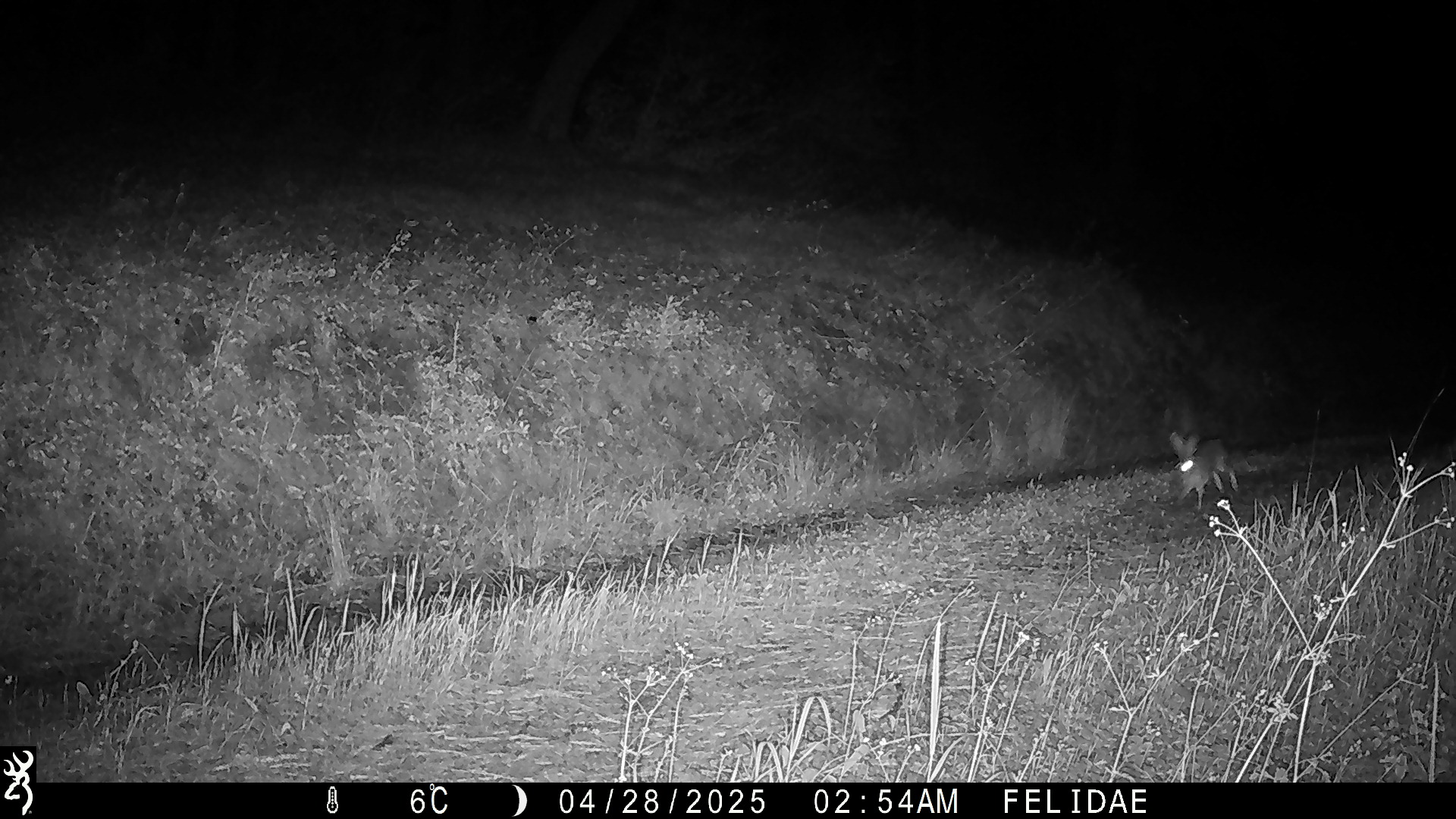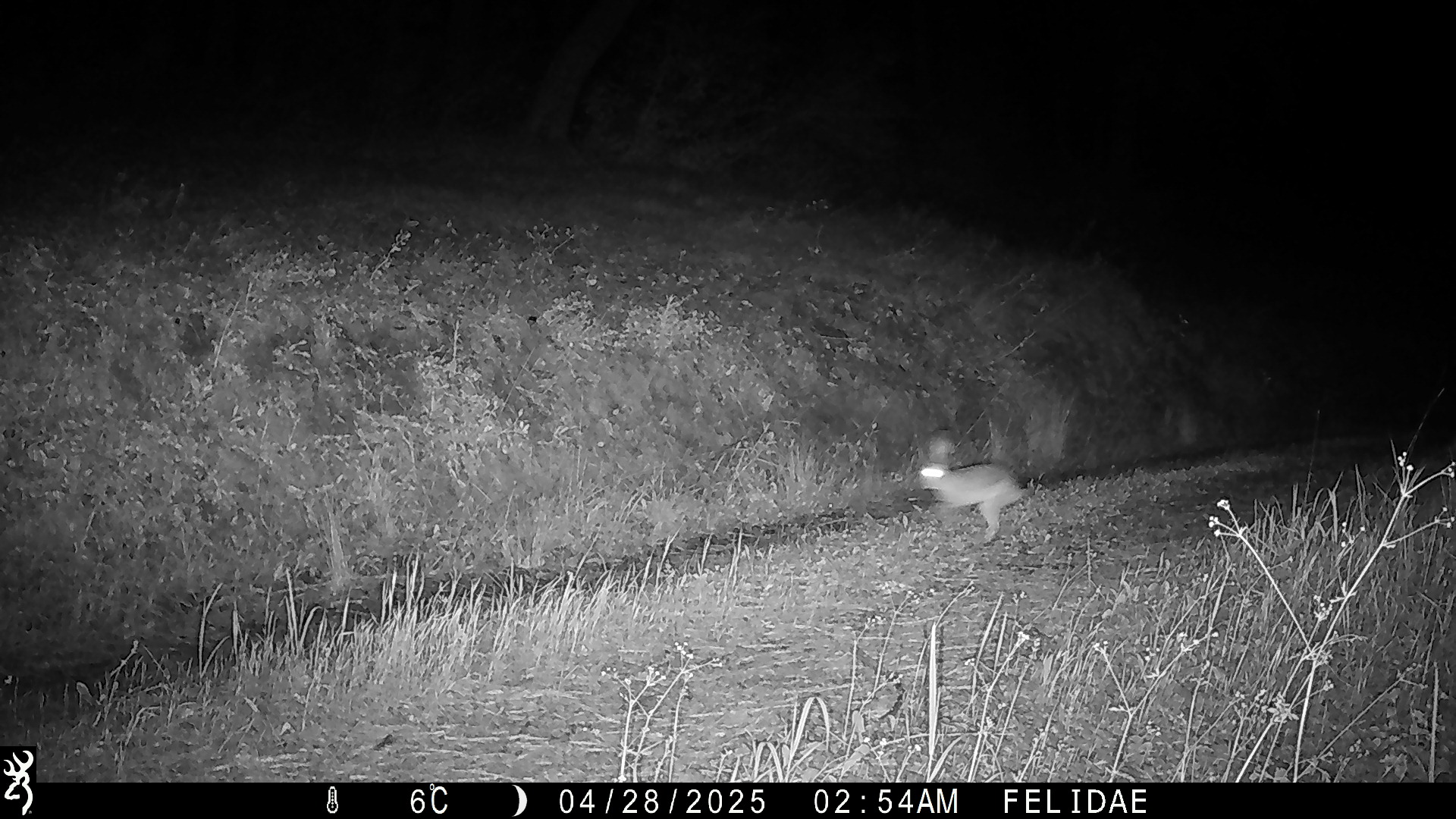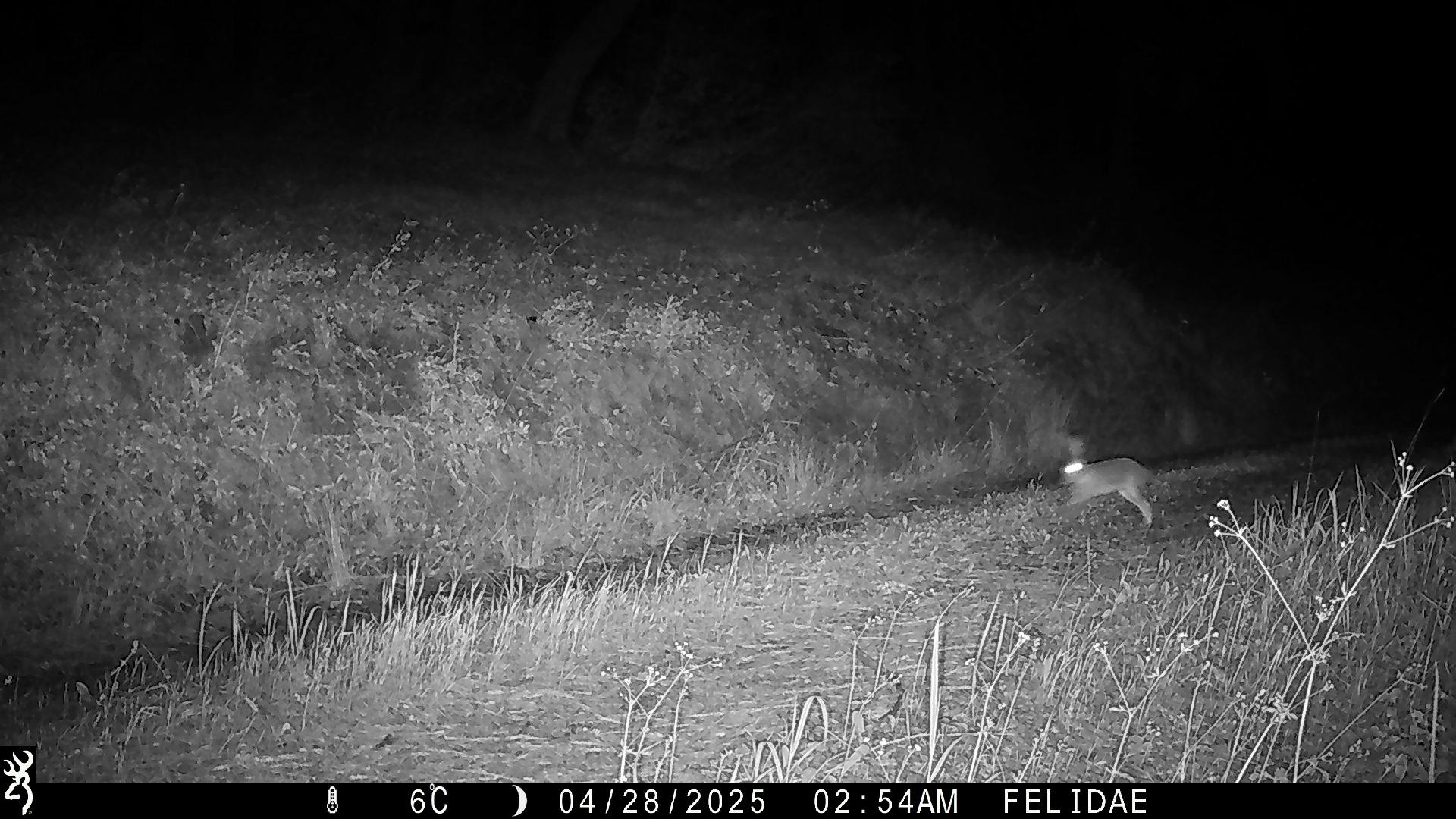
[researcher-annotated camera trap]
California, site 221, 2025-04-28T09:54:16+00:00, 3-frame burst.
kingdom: Animalia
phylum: Chordata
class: Mammalia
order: Lagomorpha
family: Leporidae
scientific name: Leporidae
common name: rabbit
Rabbit (Leporidae).